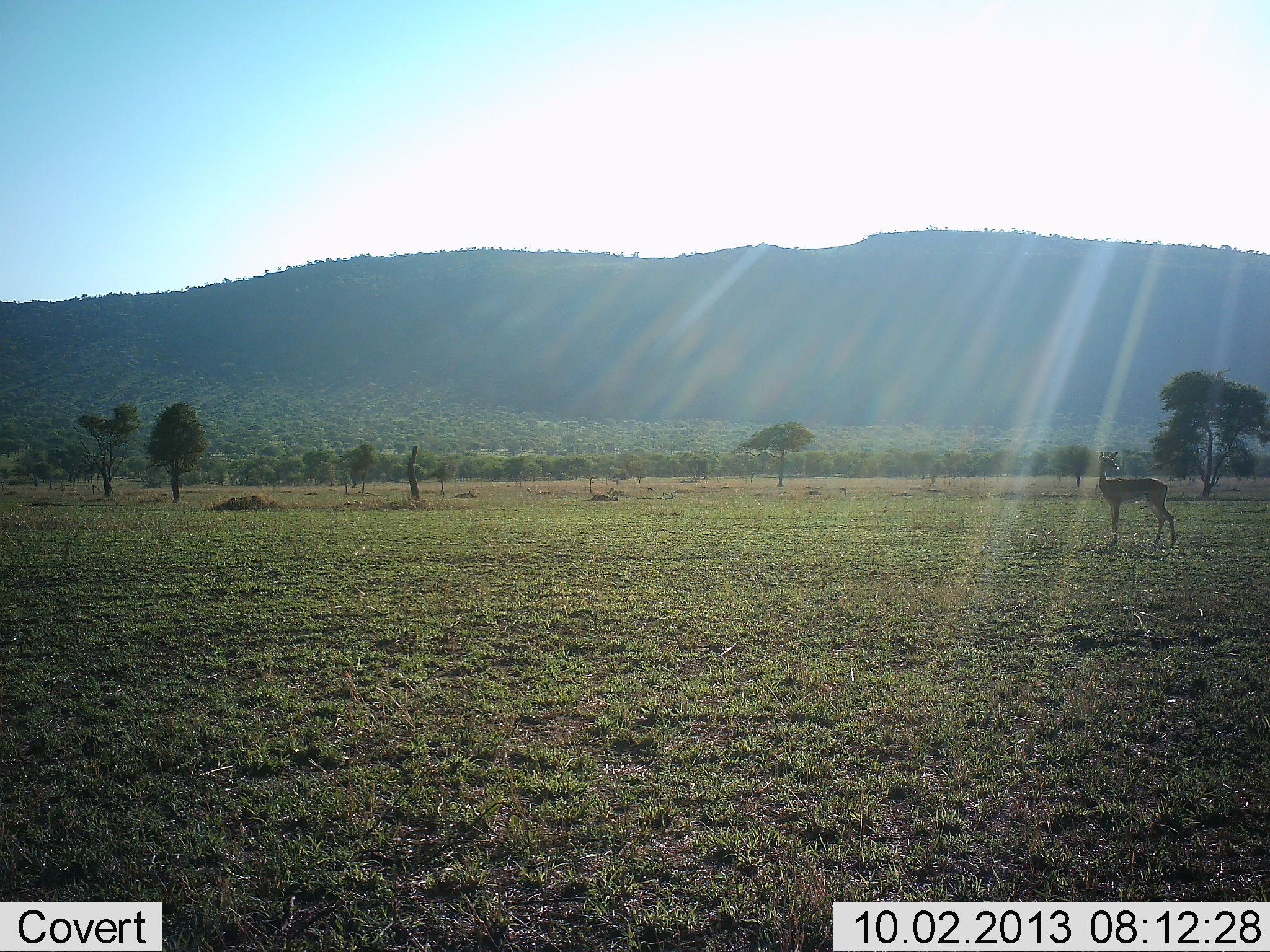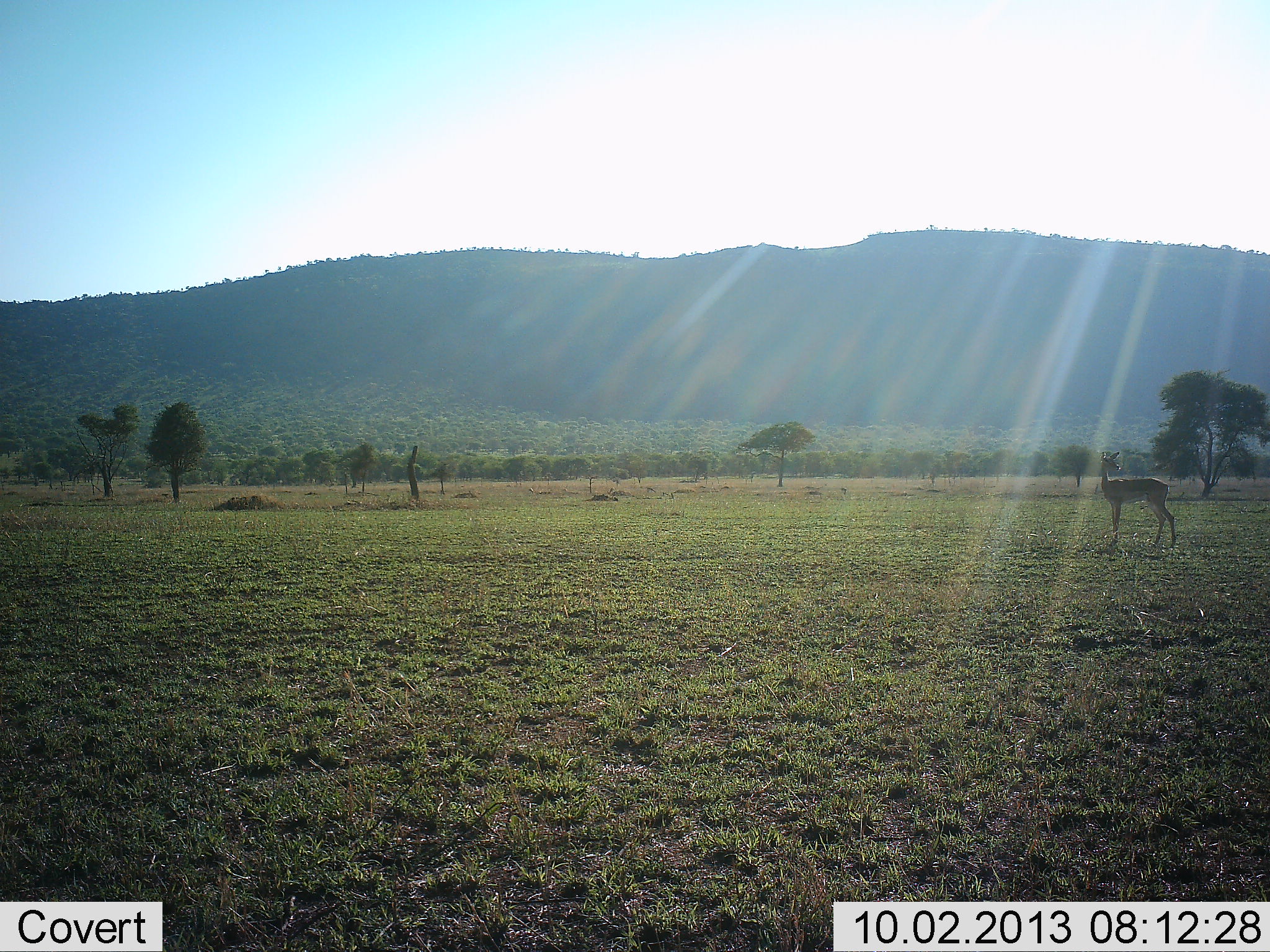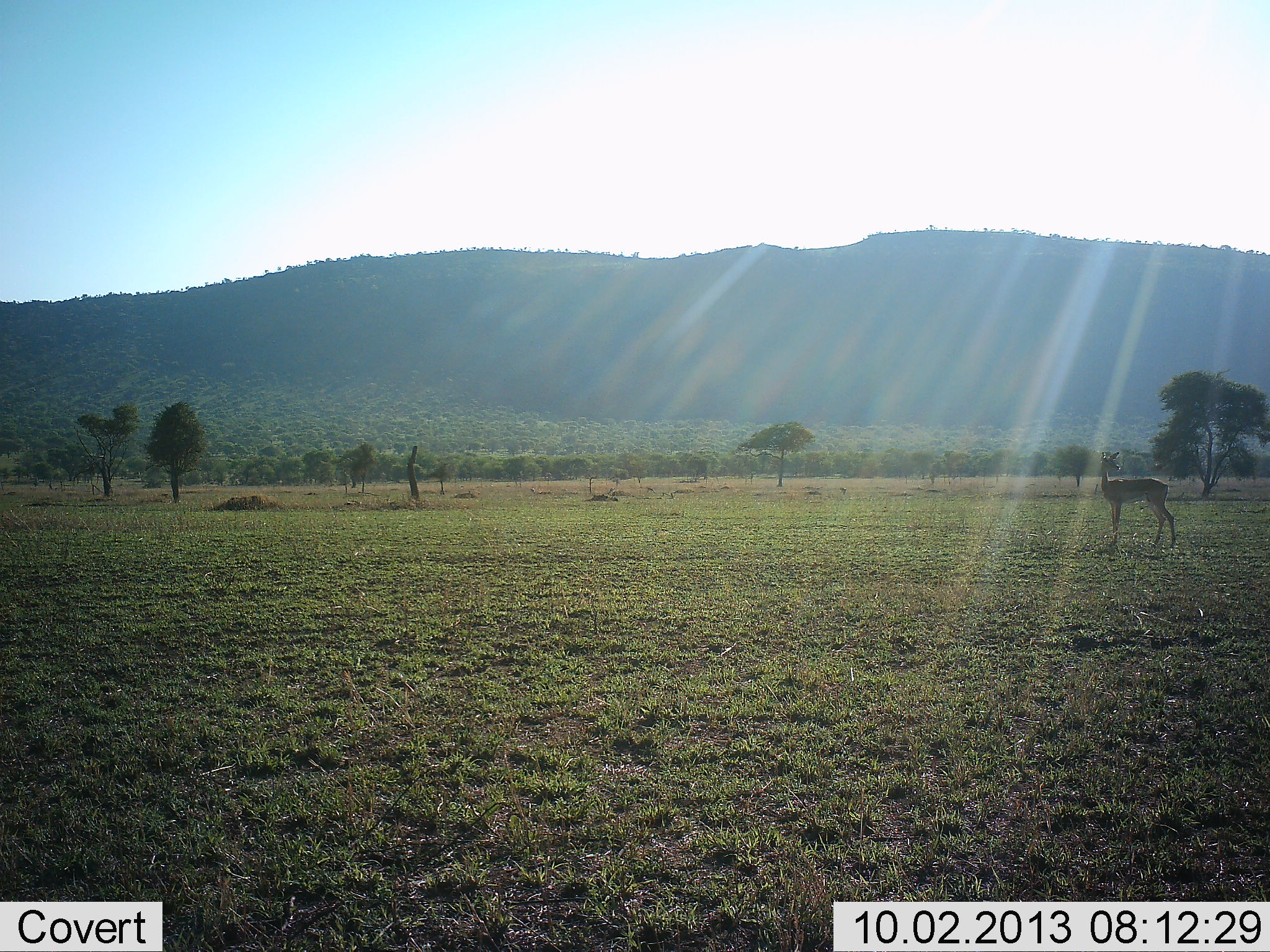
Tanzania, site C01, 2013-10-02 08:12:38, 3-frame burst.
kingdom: Animalia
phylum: Chordata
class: Mammalia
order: Artiodactyla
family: Bovidae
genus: Aepyceros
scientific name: Aepyceros melampus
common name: impala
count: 1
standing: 100%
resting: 0%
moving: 0%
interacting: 0%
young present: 0%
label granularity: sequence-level